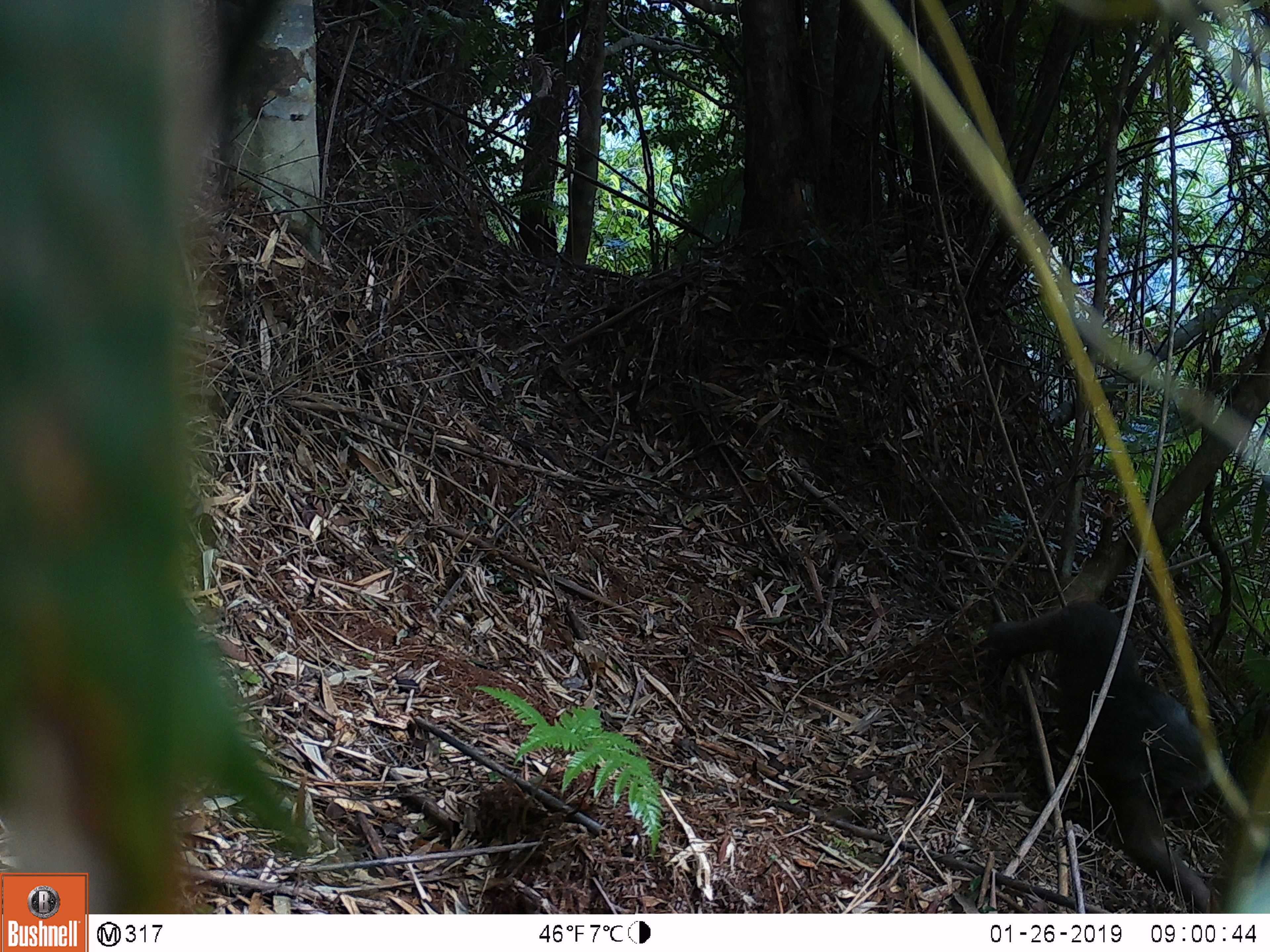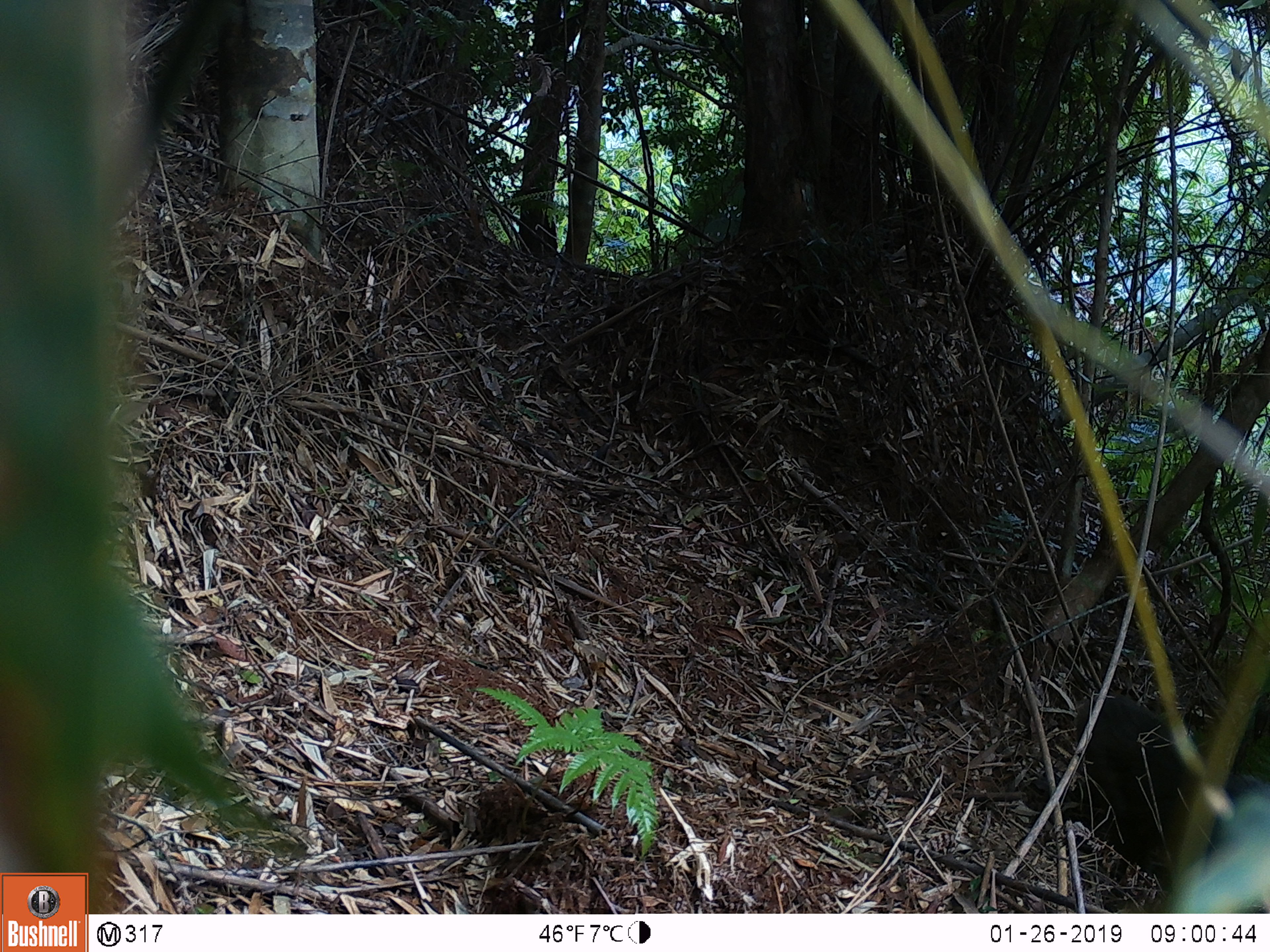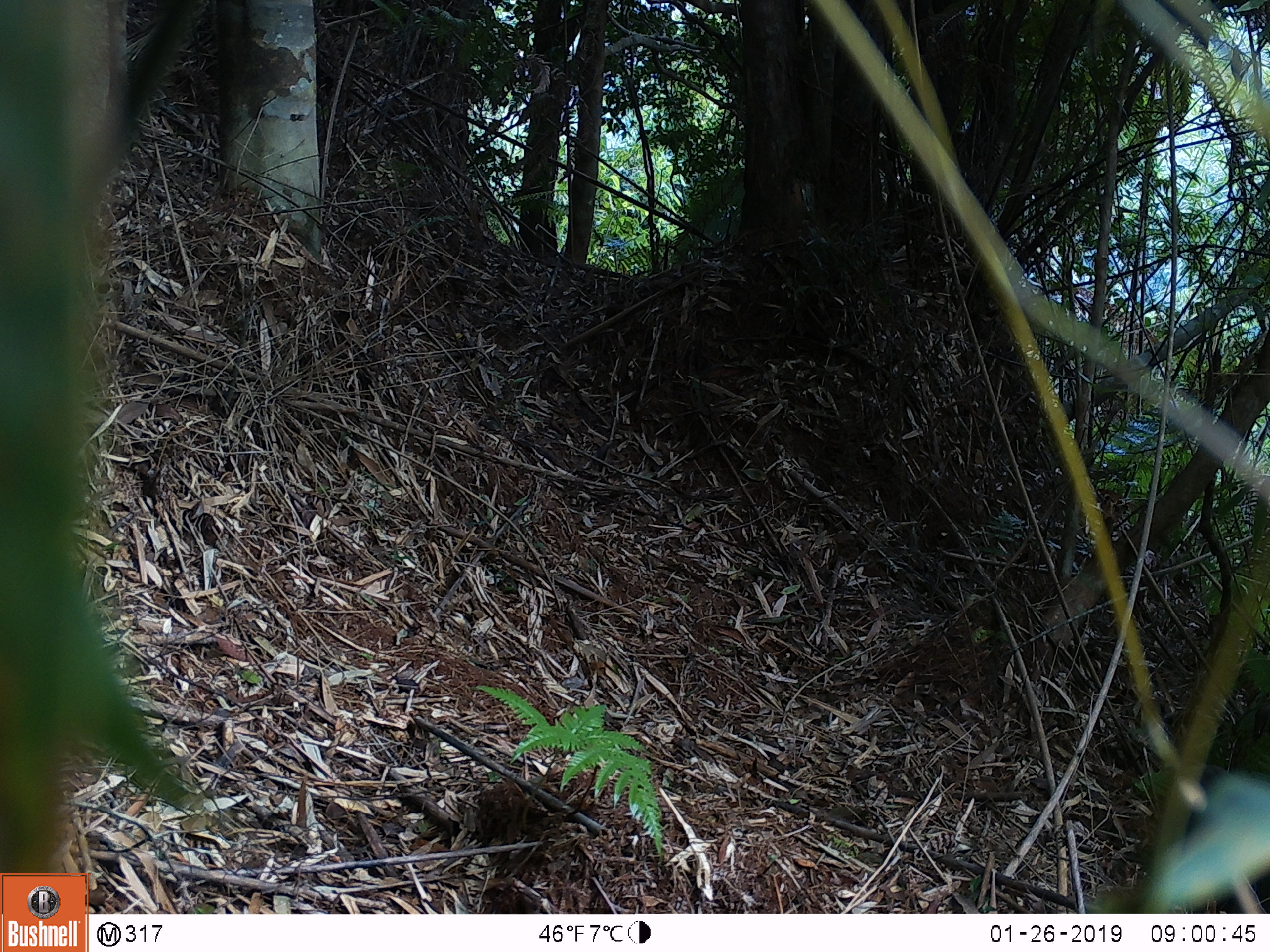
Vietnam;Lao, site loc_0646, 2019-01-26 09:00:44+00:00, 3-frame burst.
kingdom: Animalia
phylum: Chordata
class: Mammalia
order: Primates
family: Cercopithecidae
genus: Macaca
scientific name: Macaca arctoides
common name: stump-tailed macaque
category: stump tailed macaque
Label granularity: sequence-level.